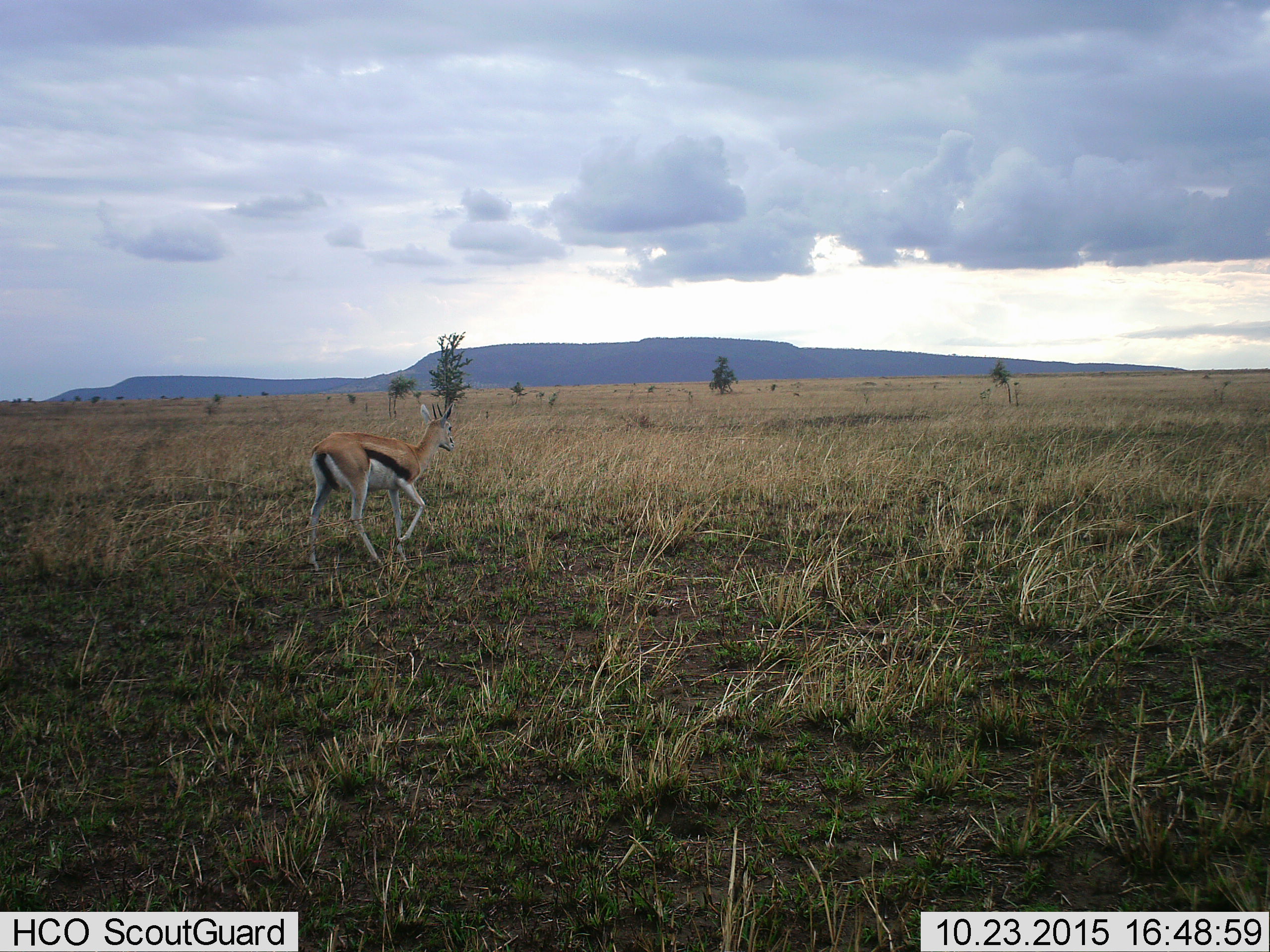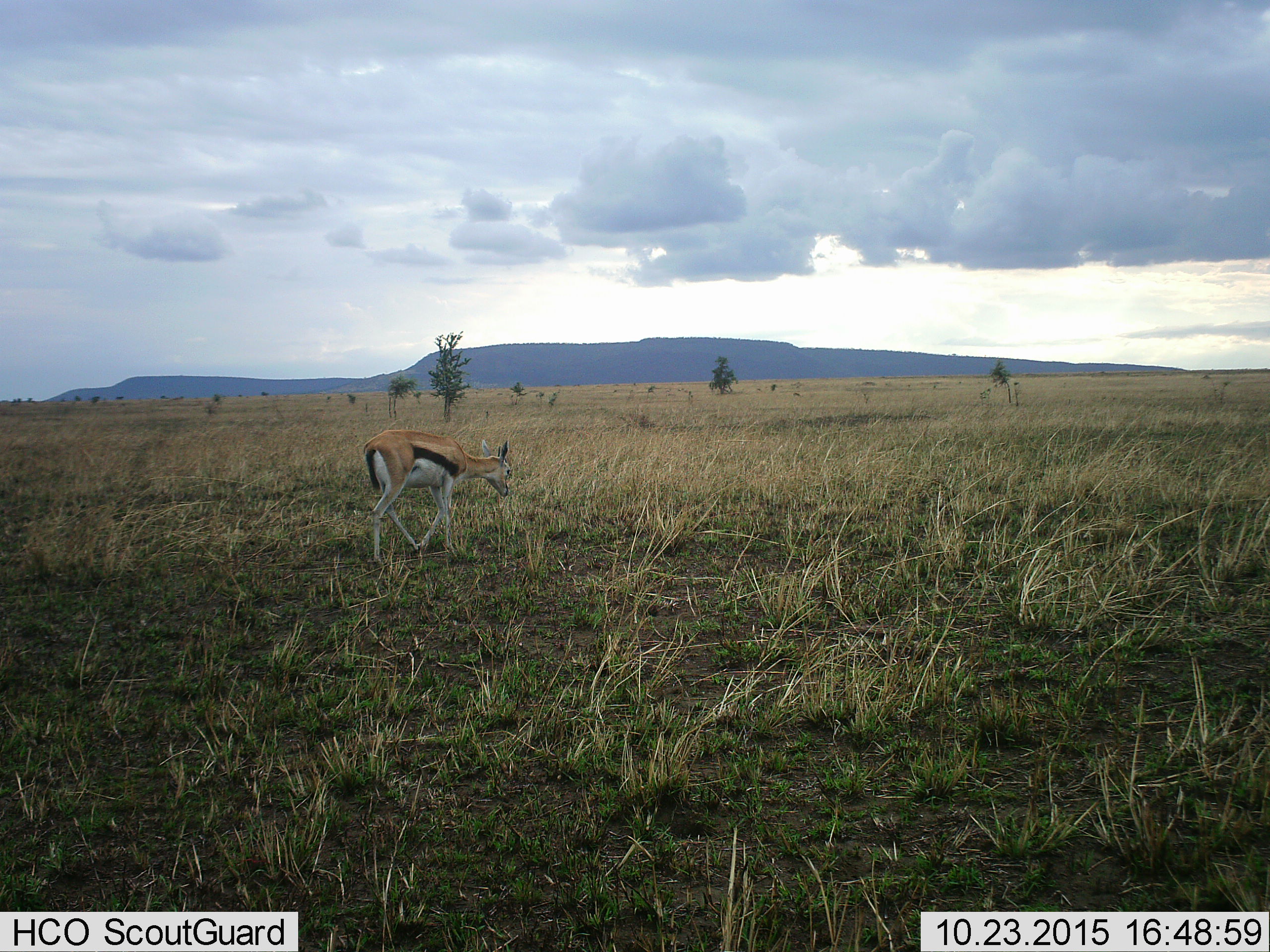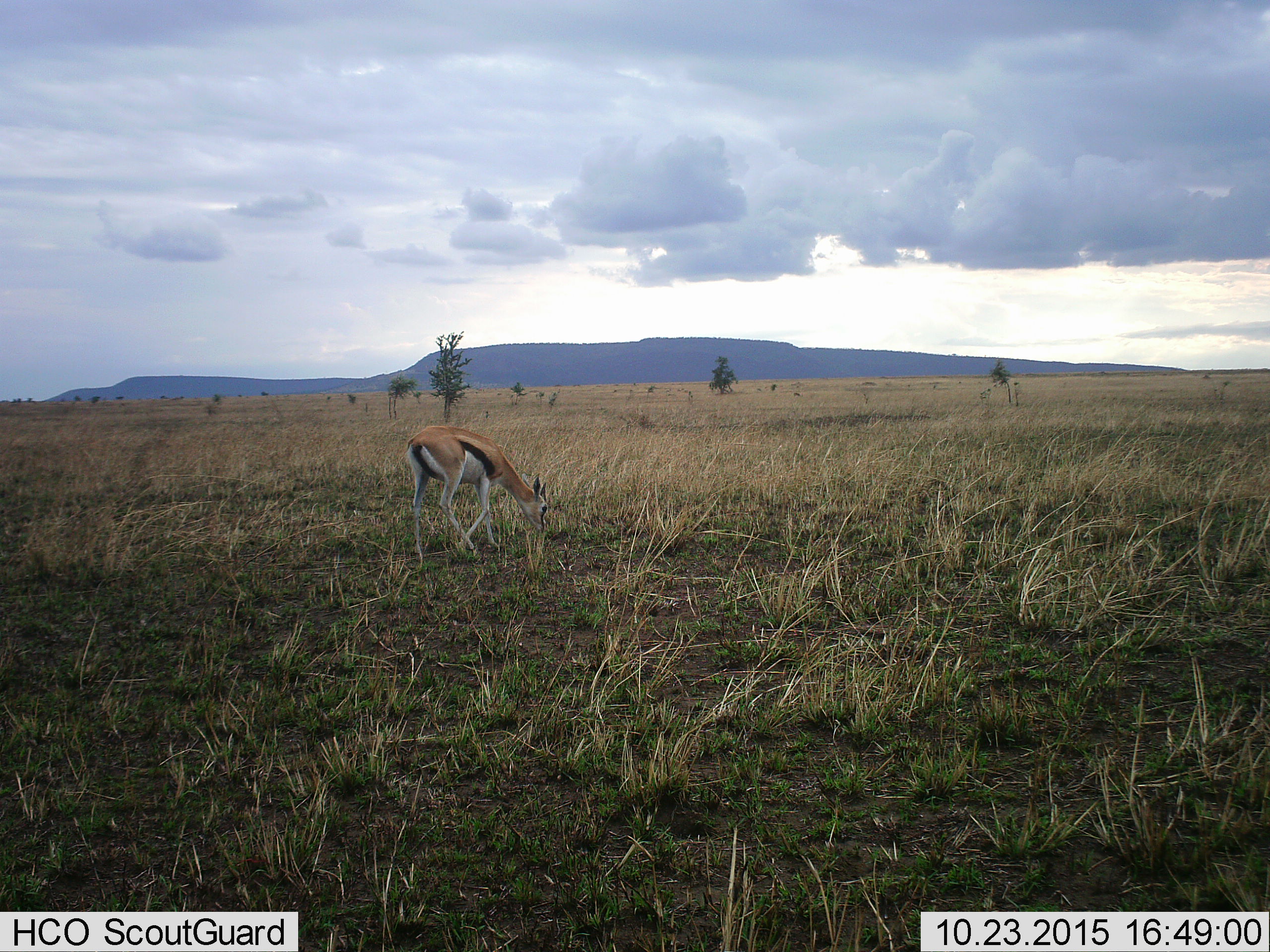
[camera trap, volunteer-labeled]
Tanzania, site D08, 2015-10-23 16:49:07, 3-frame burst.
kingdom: Animalia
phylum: Chordata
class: Mammalia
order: Artiodactyla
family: Bovidae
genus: Eudorcas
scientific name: Eudorcas thomsonii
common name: thomson's gazelle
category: gazellethomsons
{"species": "gazellethomsons (thomson's gazelle) (Eudorcas thomsonii)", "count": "1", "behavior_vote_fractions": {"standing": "18%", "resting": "6%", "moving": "82%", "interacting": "0%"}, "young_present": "0%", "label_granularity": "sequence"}